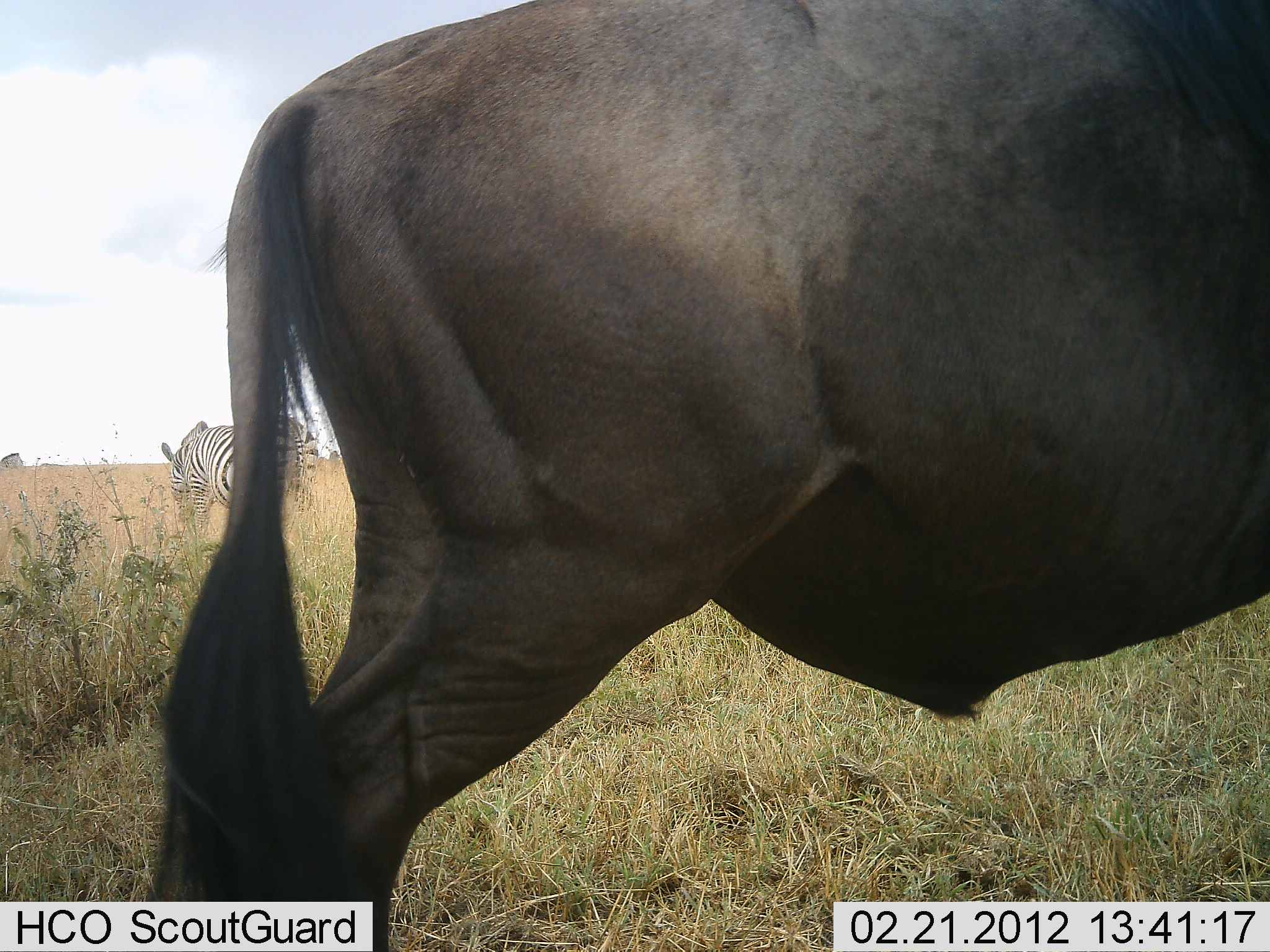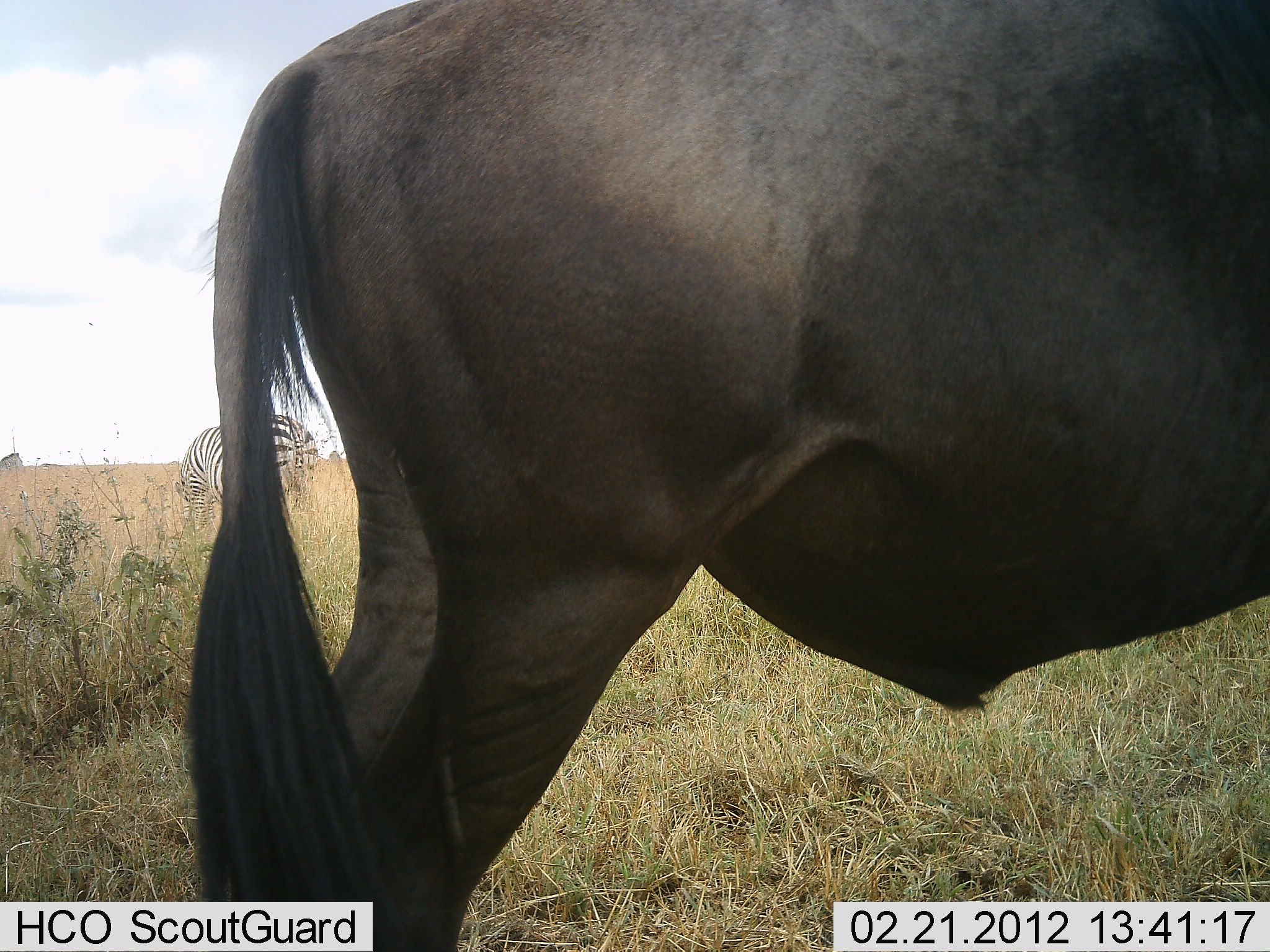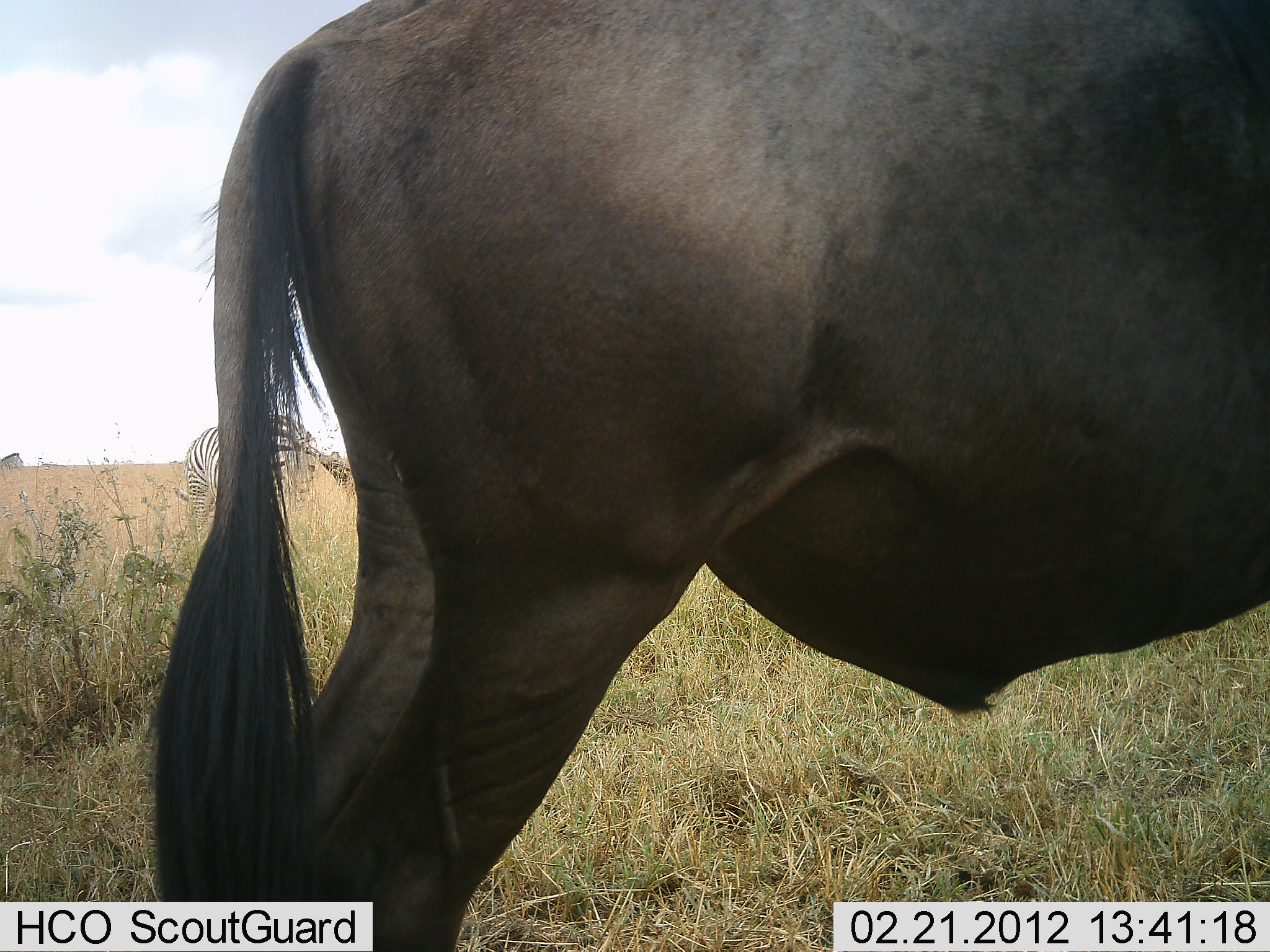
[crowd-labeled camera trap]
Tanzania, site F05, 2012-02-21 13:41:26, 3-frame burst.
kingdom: Animalia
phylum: Chordata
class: Mammalia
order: Artiodactyla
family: Bovidae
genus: Connochaetes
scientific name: Connochaetes taurinus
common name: blue wildebeest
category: wildebeest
Wildebeest (blue wildebeest) (Connochaetes taurinus), count 1. Behavior (volunteer vote fractions): standing 96%, resting 0%, moving 4%, interacting 0%. Young present (vote fraction): 0%. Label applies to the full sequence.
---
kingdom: Animalia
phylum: Chordata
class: Mammalia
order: Perissodactyla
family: Equidae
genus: Equus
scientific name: Equus quagga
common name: plains zebra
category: zebra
Zebra (plains zebra) (Equus quagga), count 1. Behavior (volunteer vote fractions): standing 36%, resting 0%, moving 0%, interacting 0%. Young present (vote fraction): 0%. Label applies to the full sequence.